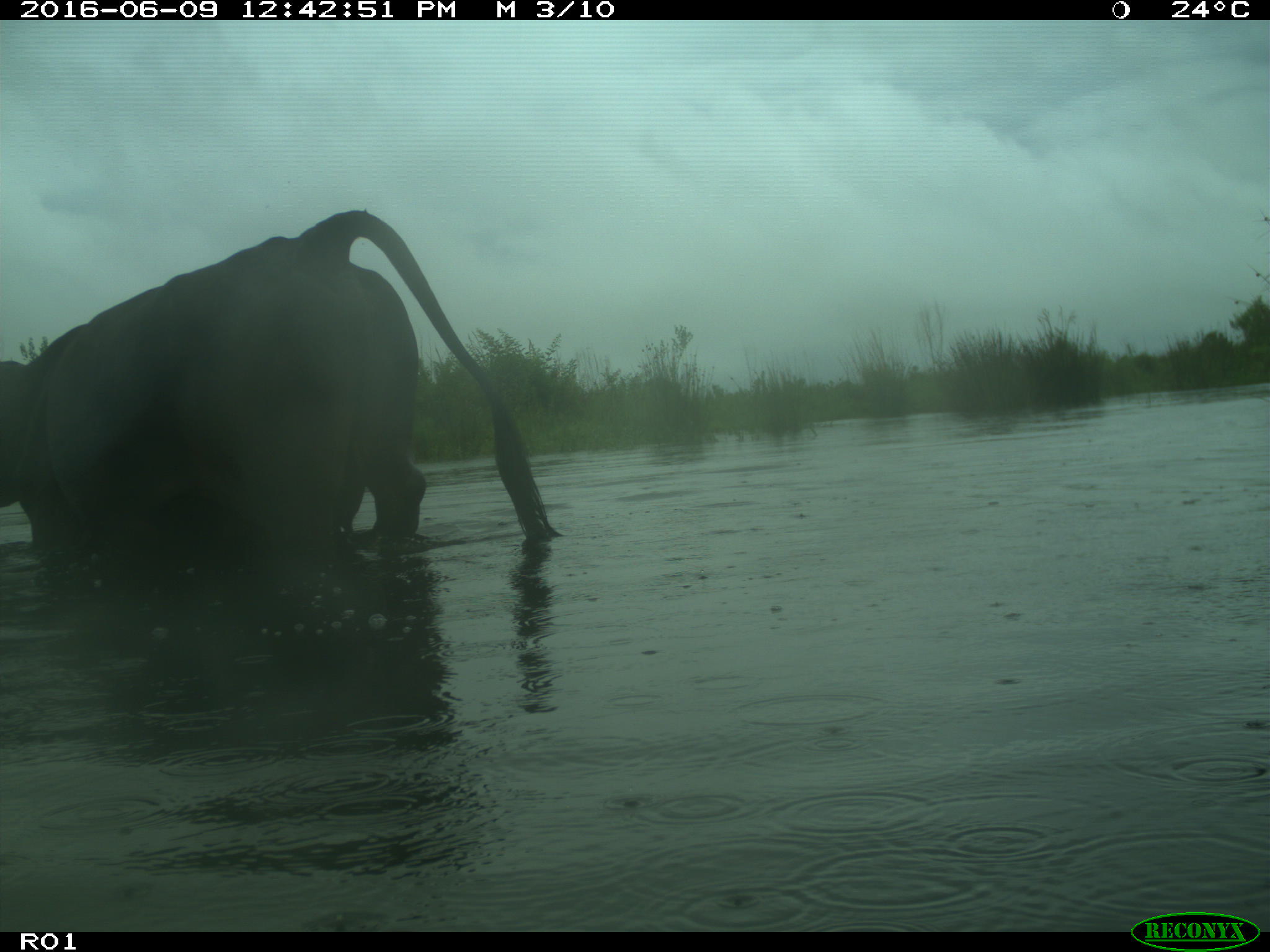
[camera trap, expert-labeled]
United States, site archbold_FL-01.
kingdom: Animalia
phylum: Chordata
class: Mammalia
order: Artiodactyla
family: Bovidae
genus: Bos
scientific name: Bos taurus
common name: domestic cow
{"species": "Bos taurus (domestic cow)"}